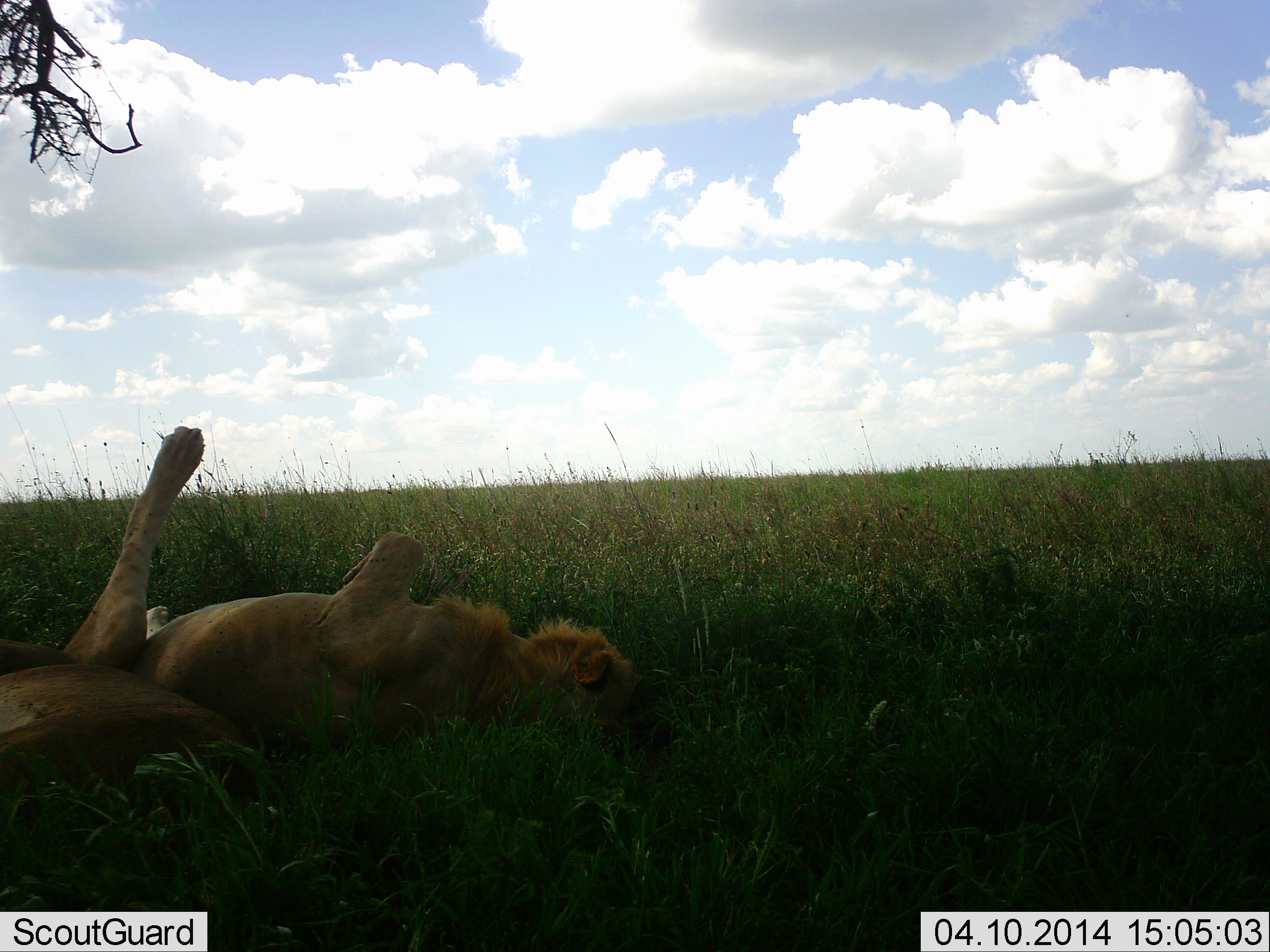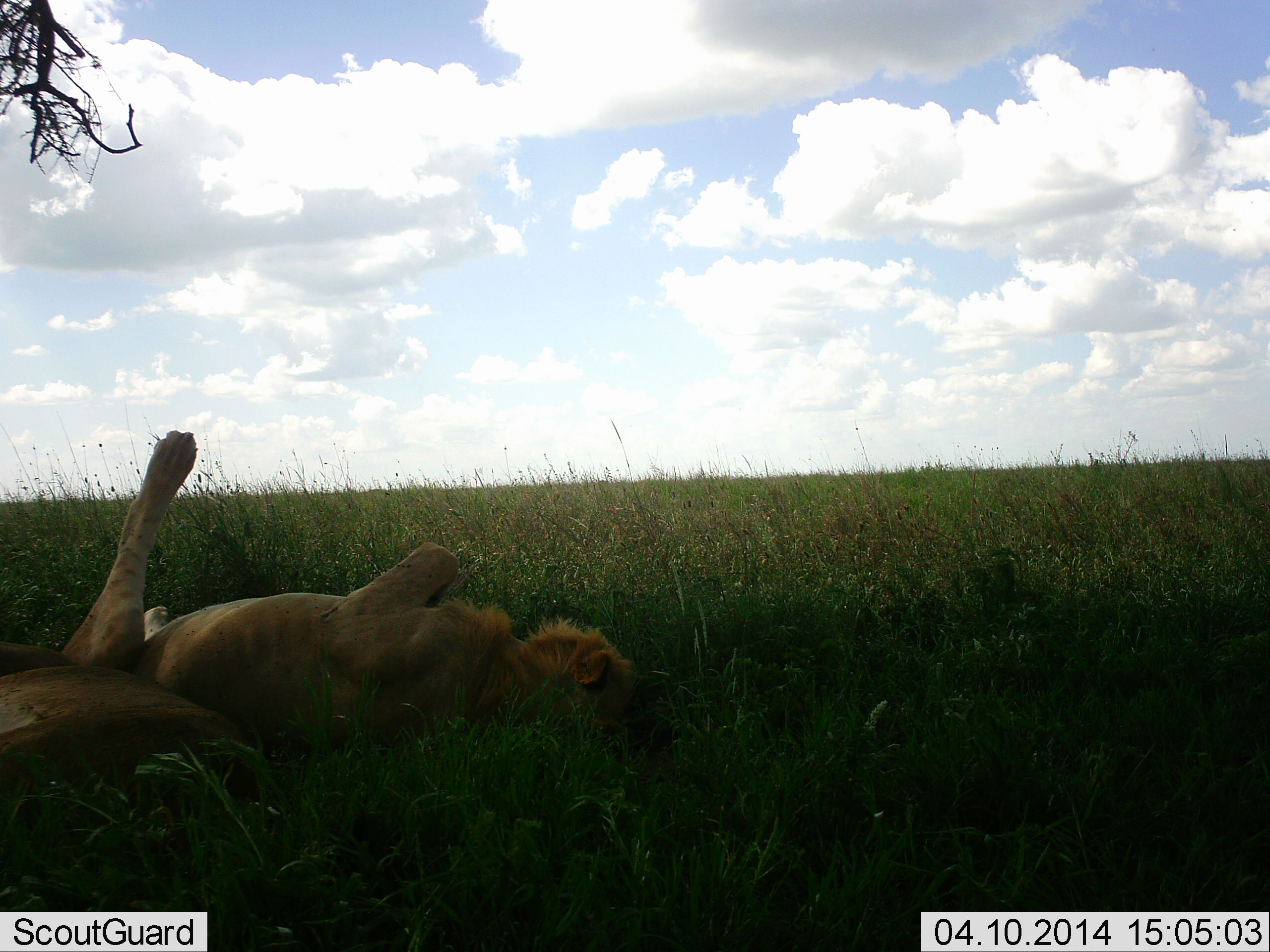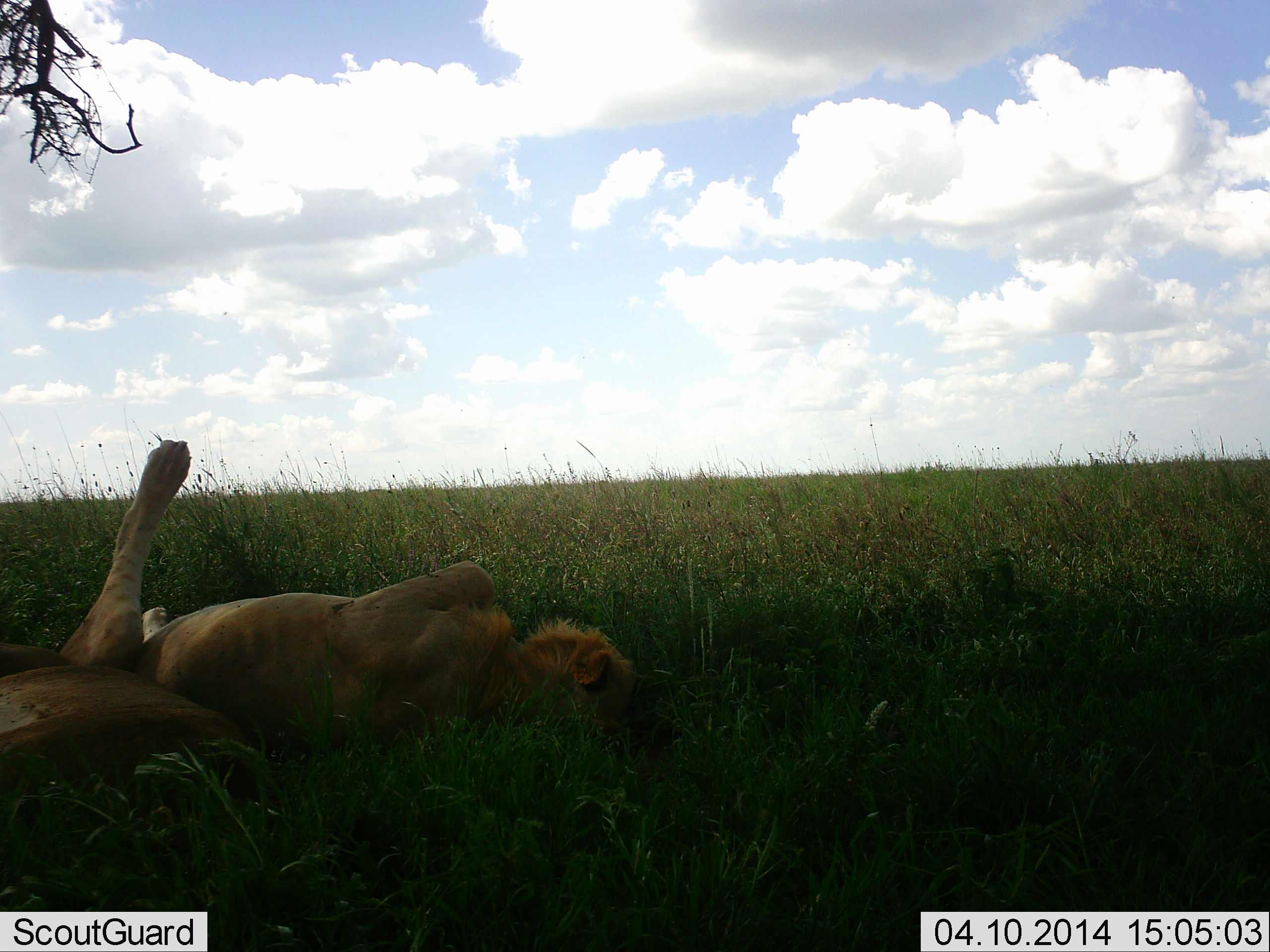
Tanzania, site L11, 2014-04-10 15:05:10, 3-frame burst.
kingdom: Animalia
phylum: Chordata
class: Mammalia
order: Carnivora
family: Felidae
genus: Panthera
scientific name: Panthera leo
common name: lion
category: lionfemale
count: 2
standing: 1%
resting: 94%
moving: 1%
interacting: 10%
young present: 8%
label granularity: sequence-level